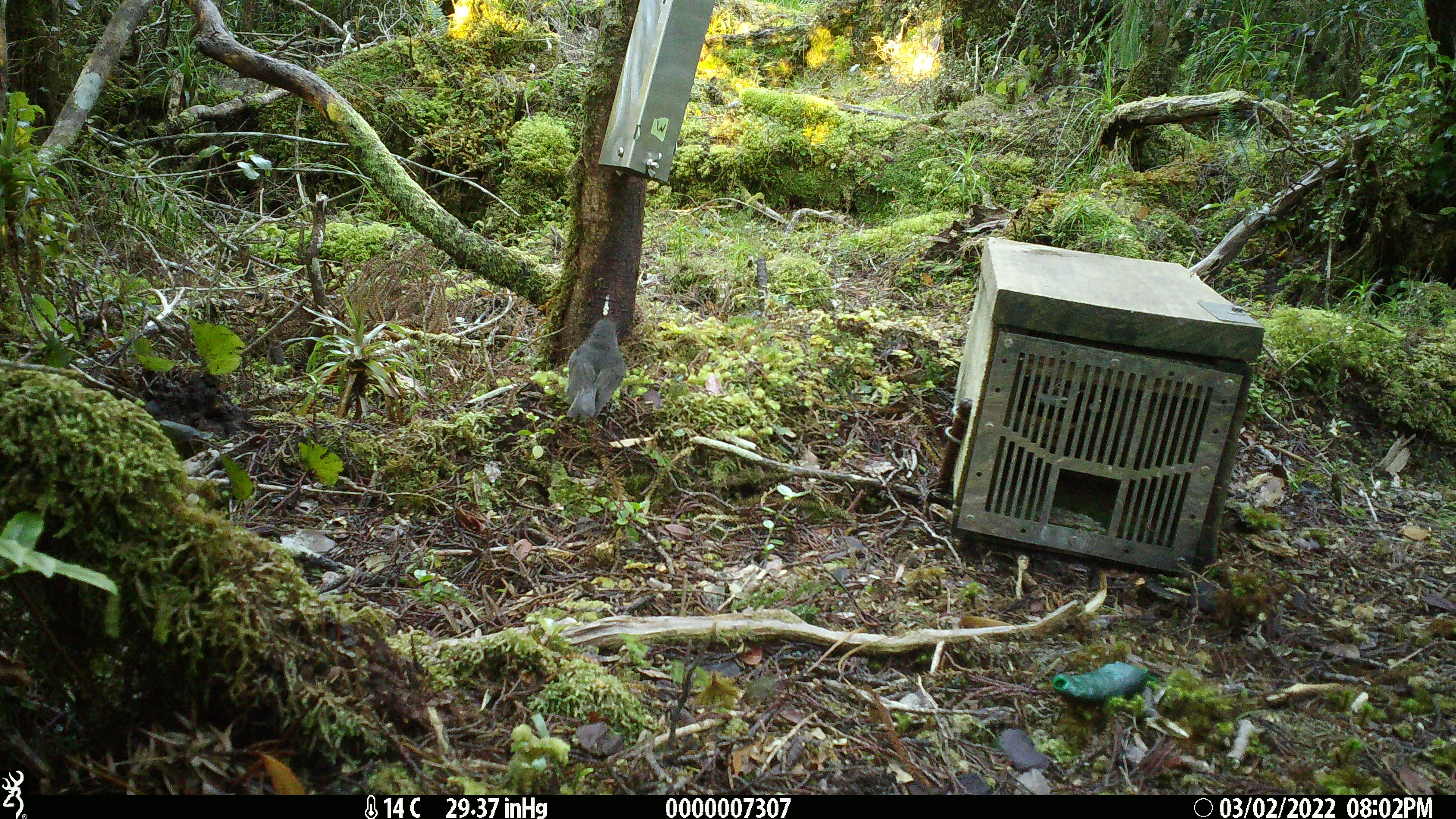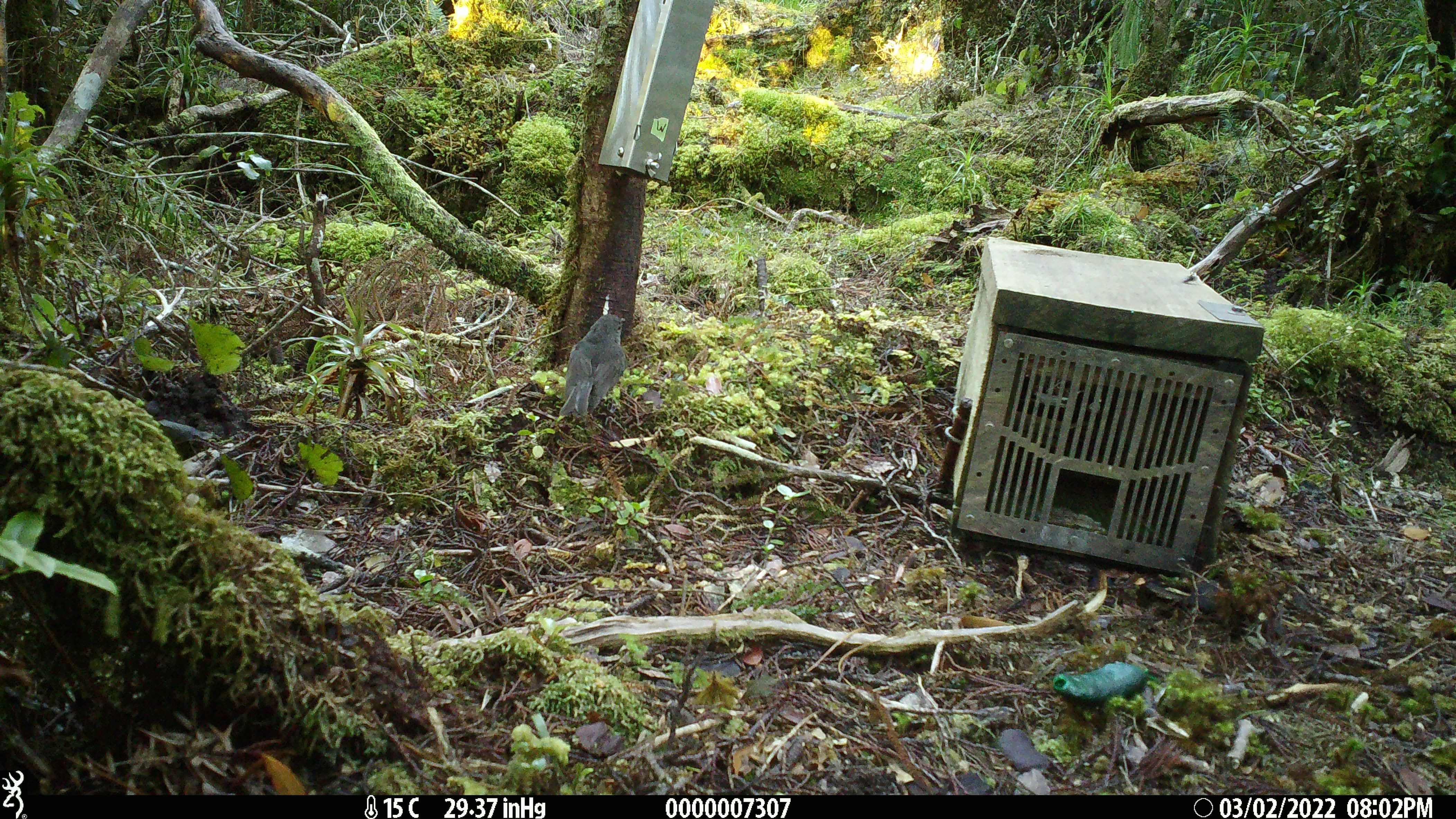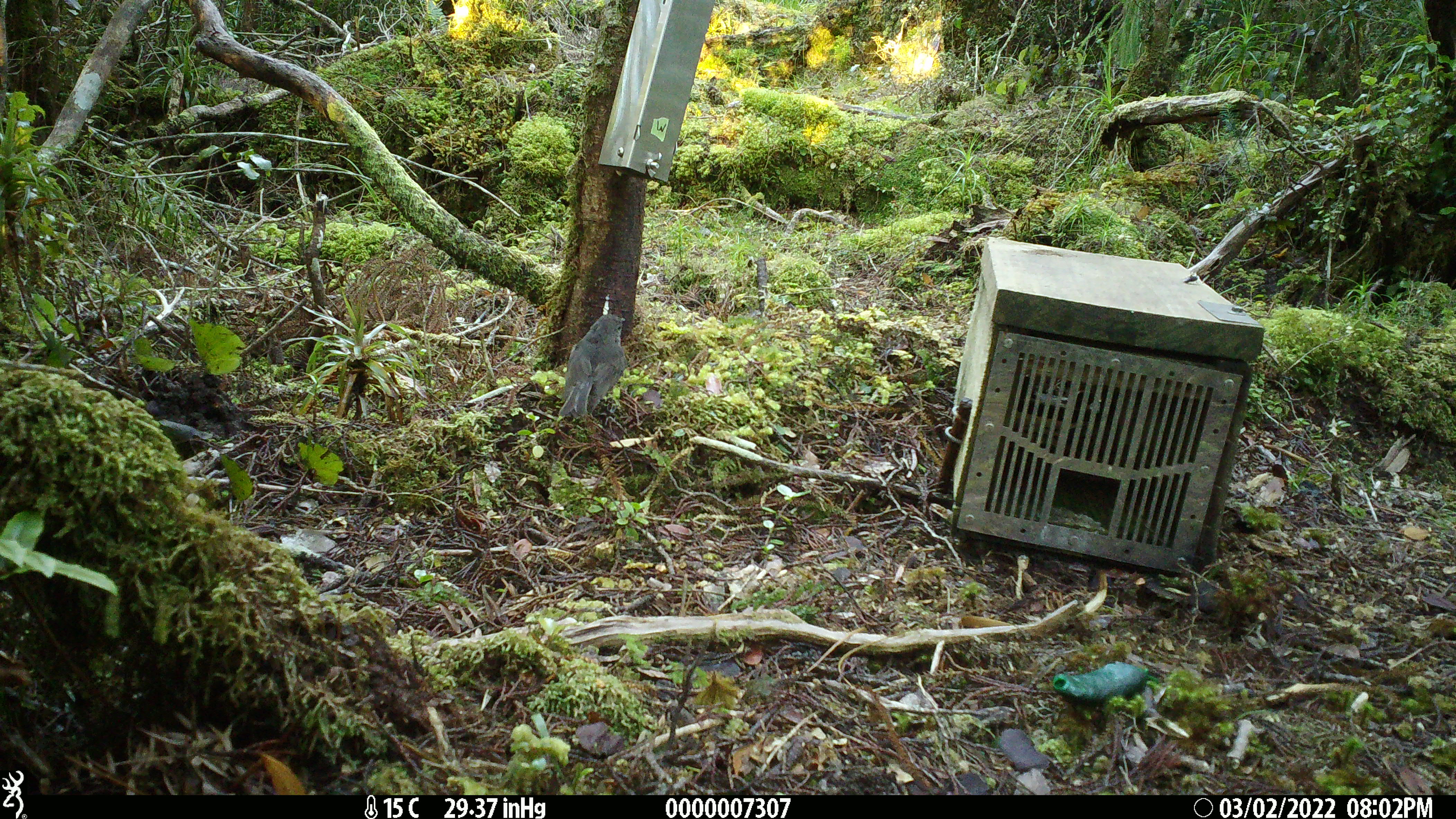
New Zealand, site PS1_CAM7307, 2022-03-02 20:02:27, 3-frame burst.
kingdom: Animalia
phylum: Chordata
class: Aves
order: Passeriformes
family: Petroicidae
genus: Petroica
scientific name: Petroica australis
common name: new zealand robin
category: robin